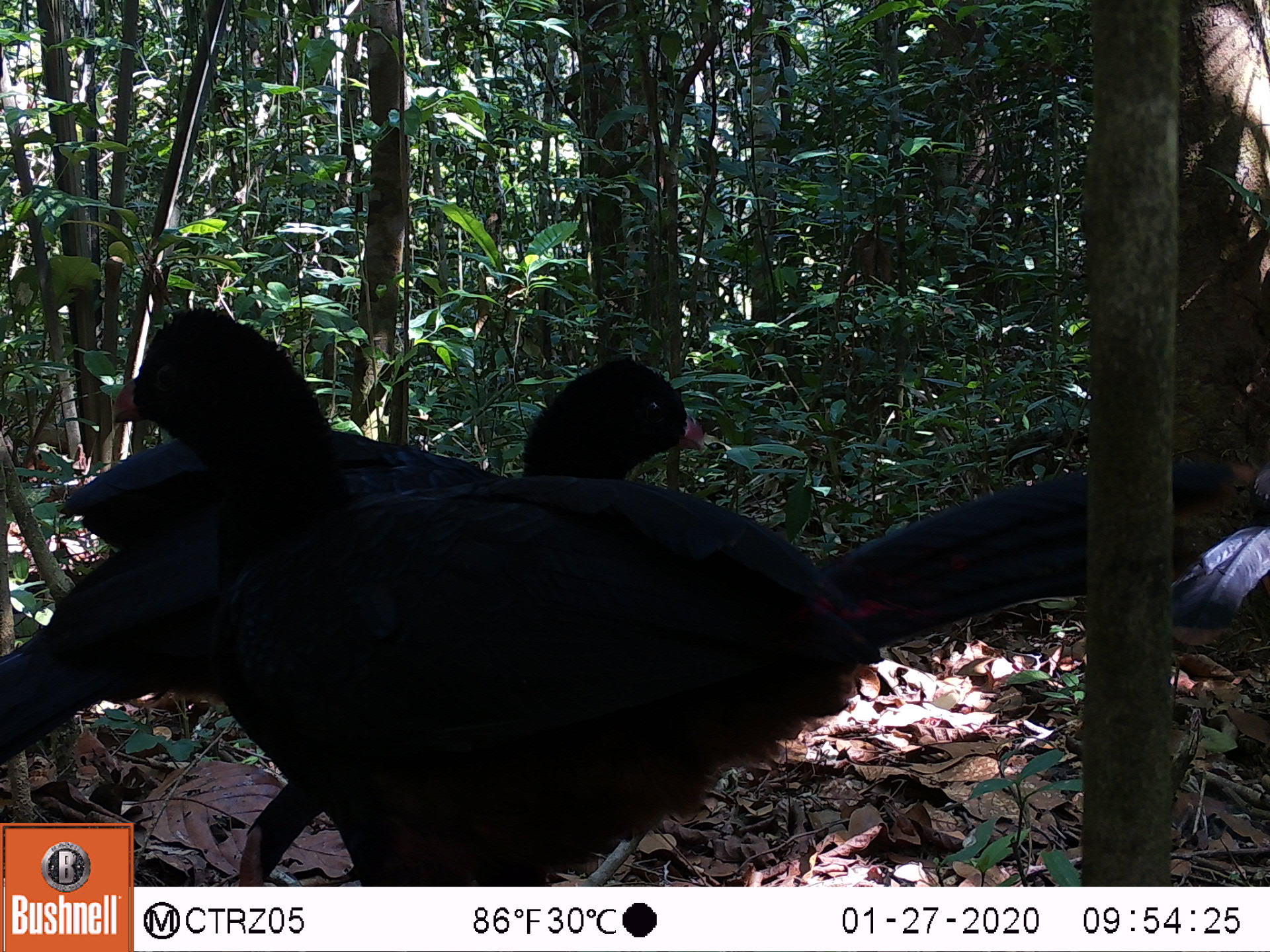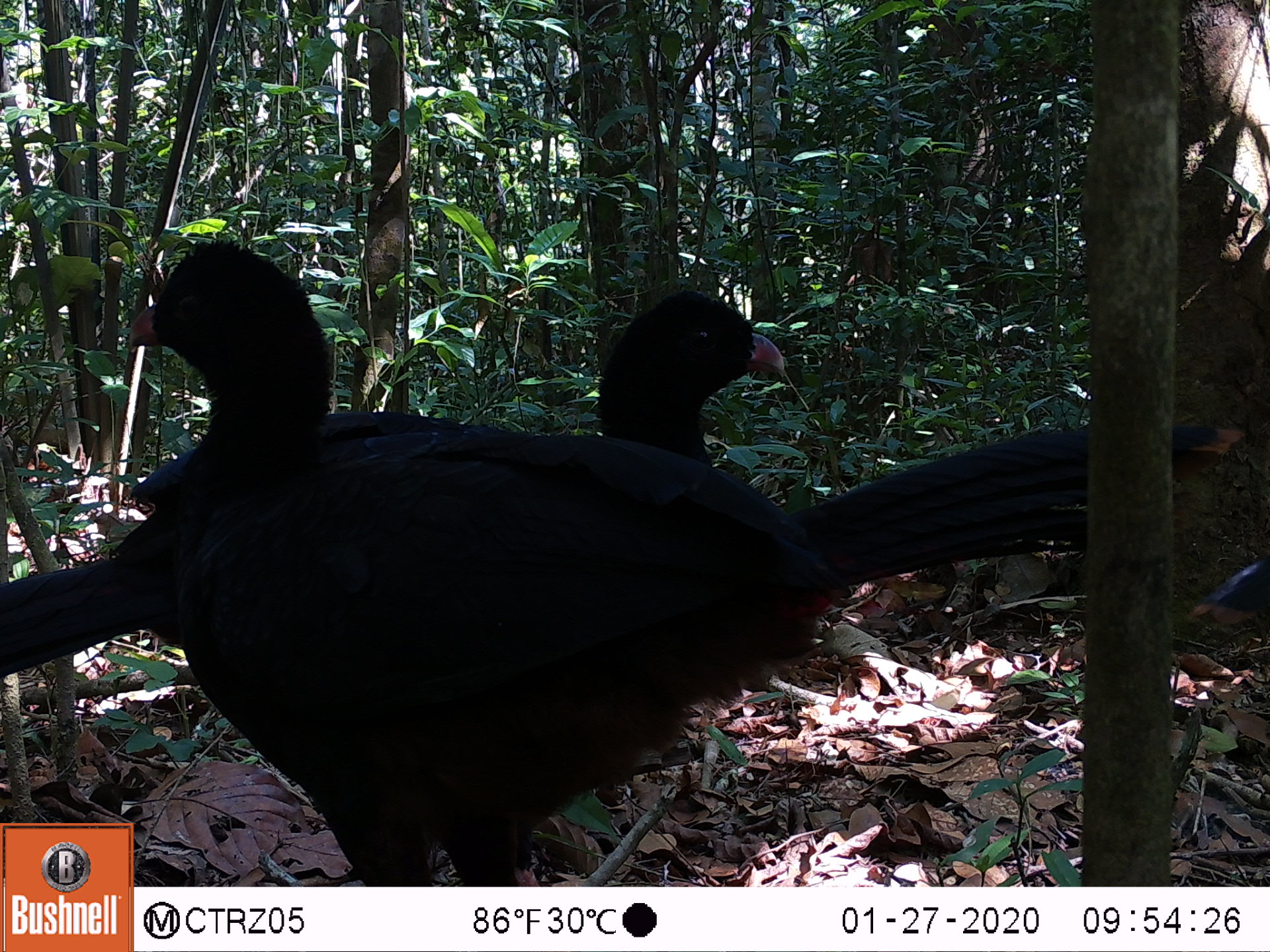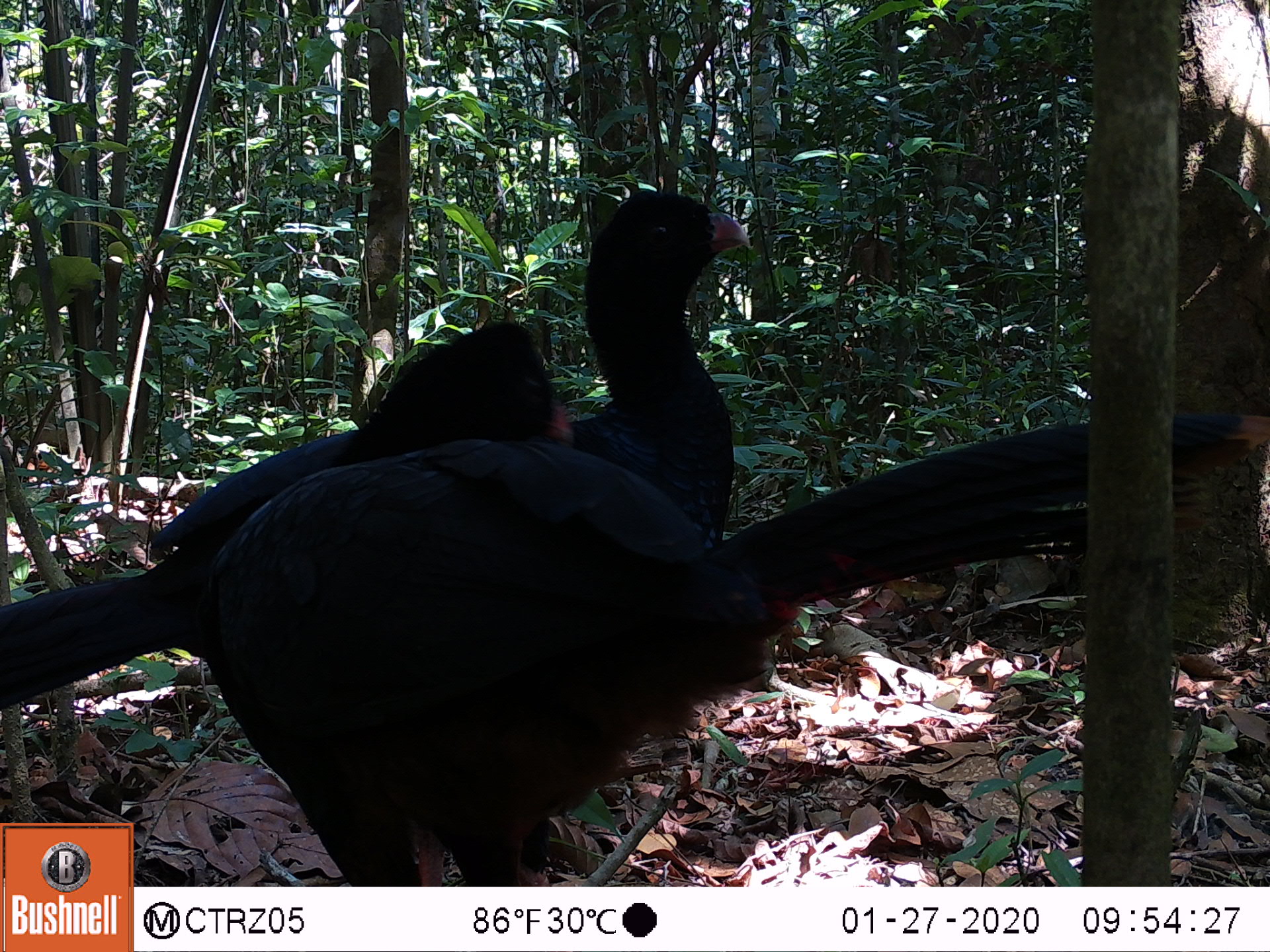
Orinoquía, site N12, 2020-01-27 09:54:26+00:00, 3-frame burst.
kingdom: Animalia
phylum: Chordata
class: Aves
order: Galliformes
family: Cracidae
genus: Mitu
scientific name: Mitu salvini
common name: salvin's currasow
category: salvins curassow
Salvins curassow (salvin's currasow) (Mitu salvini).